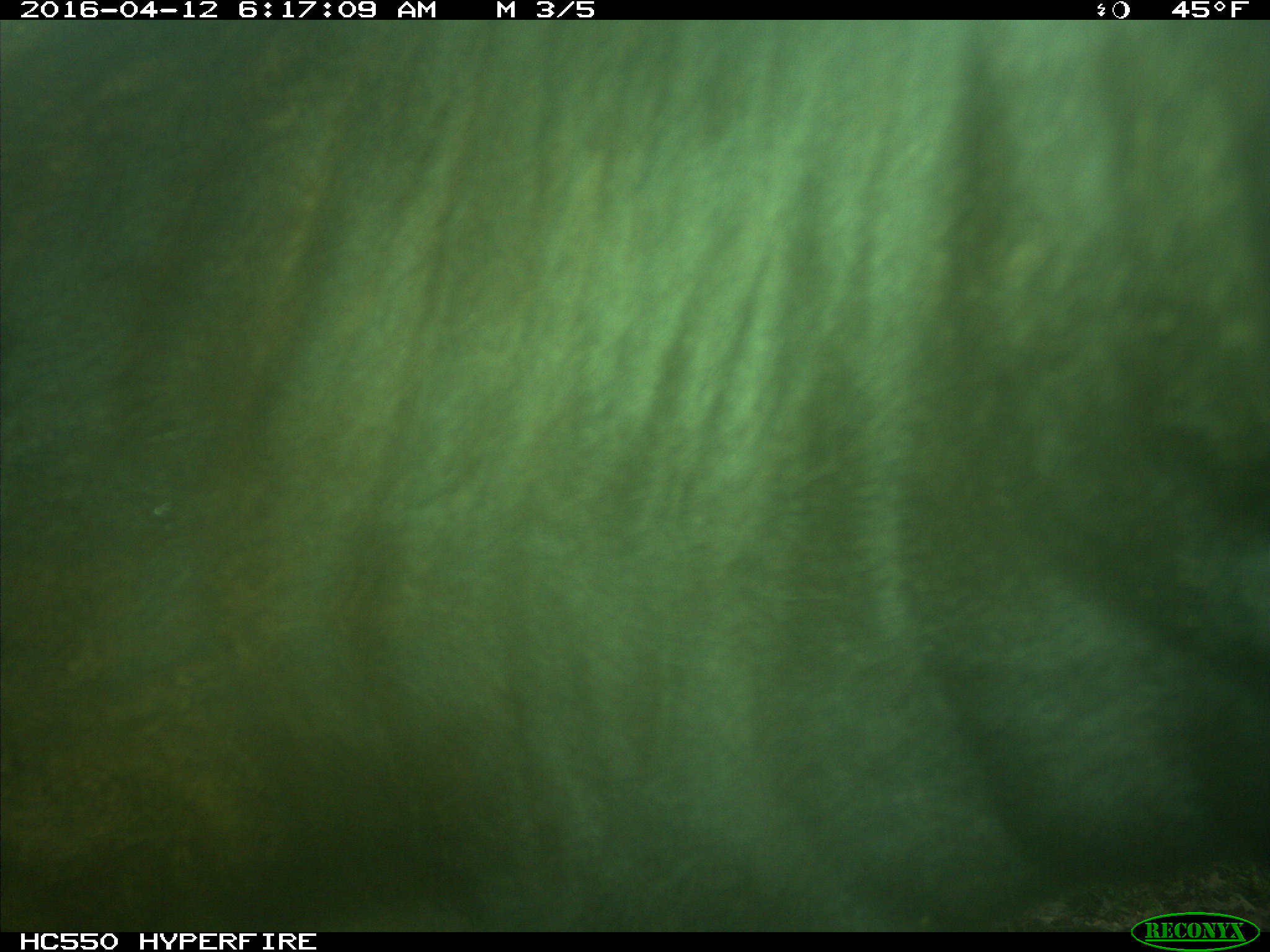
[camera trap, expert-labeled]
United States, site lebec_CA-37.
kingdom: Animalia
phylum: Chordata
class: Mammalia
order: Artiodactyla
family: Bovidae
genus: Bos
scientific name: Bos taurus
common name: domestic cow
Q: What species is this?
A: Bos taurus (domestic cow).